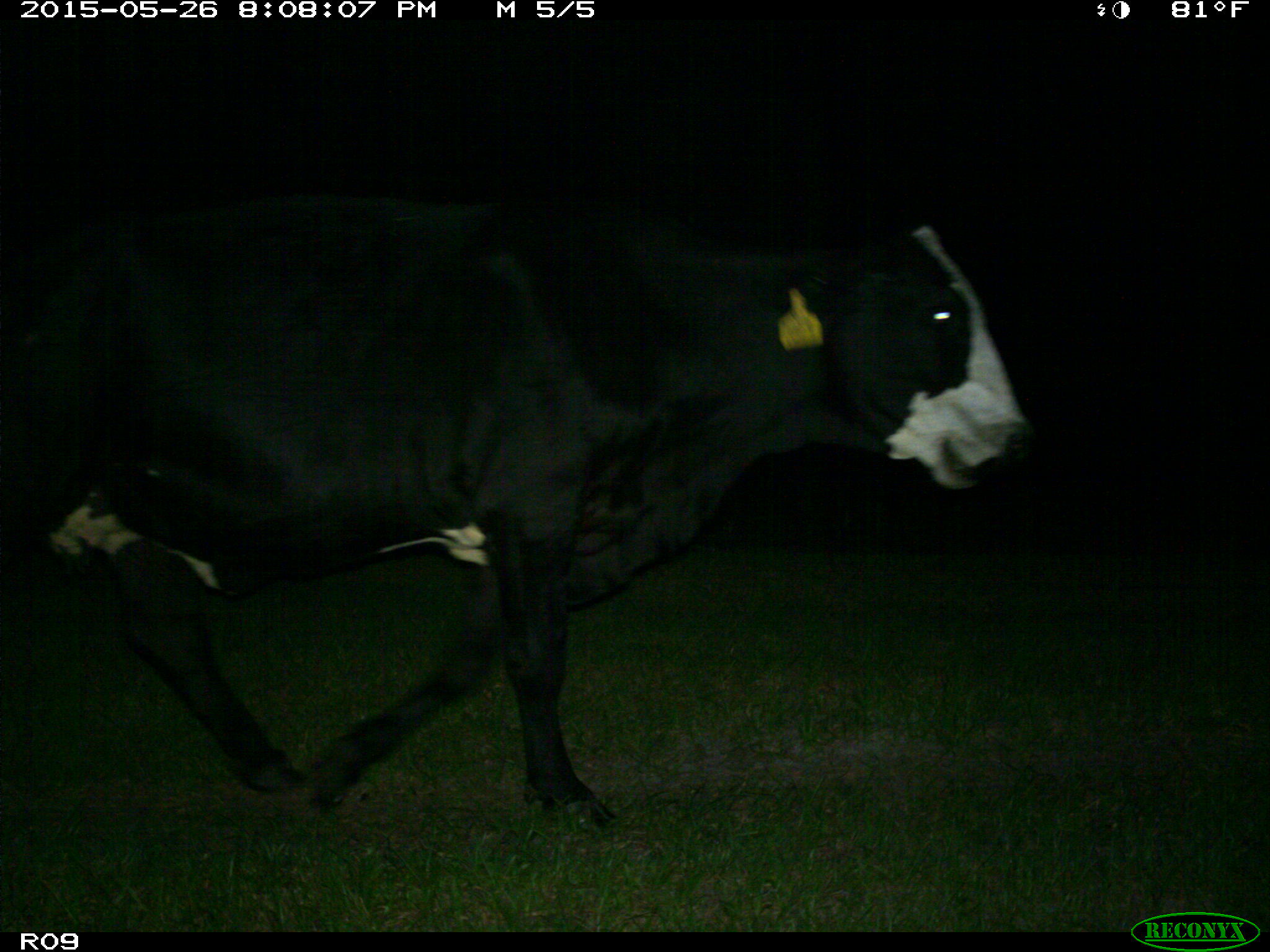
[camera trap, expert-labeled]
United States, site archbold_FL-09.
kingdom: Animalia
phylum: Chordata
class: Mammalia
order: Artiodactyla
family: Bovidae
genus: Bos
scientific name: Bos taurus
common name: domestic cow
Bos taurus (domestic cow).